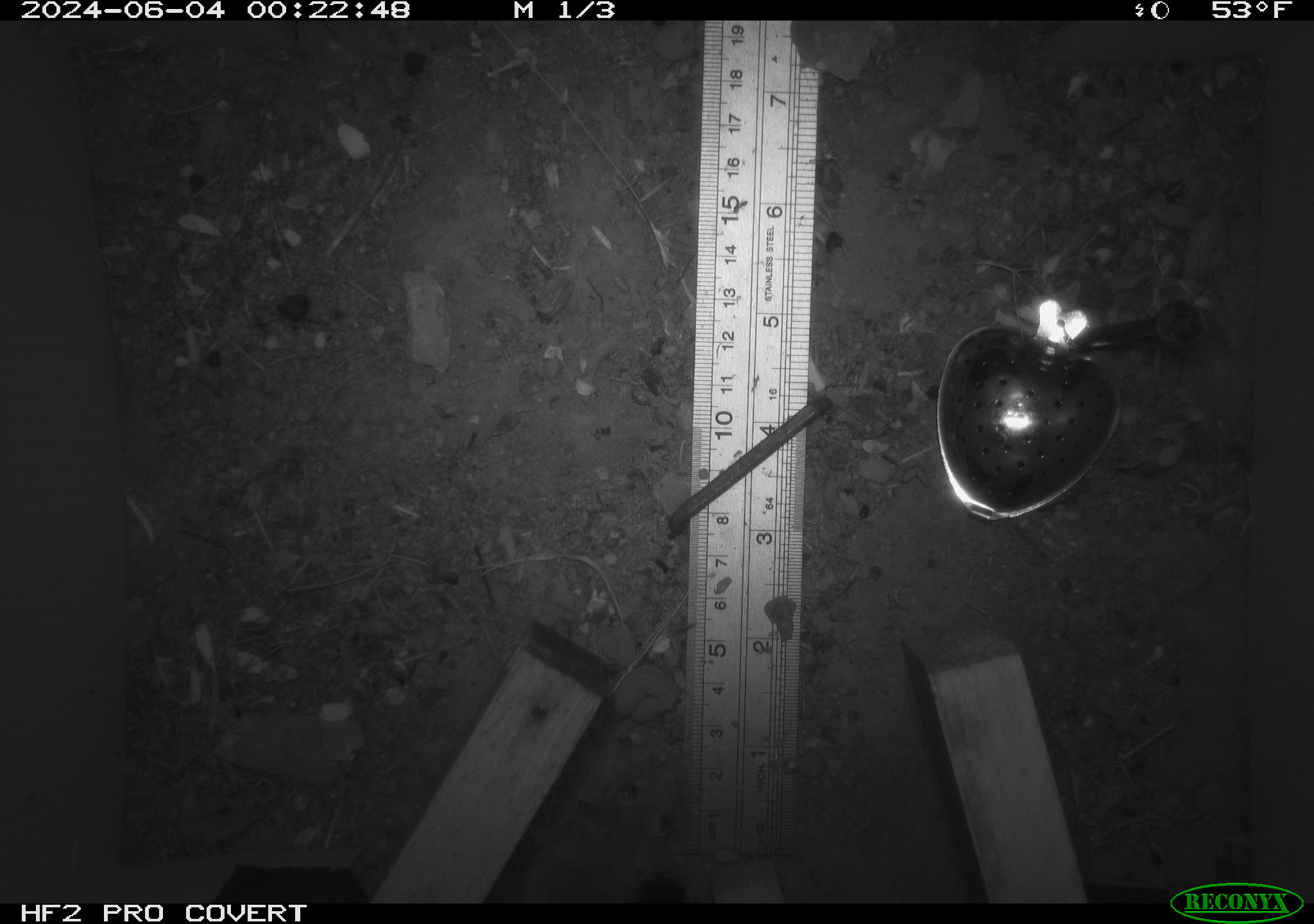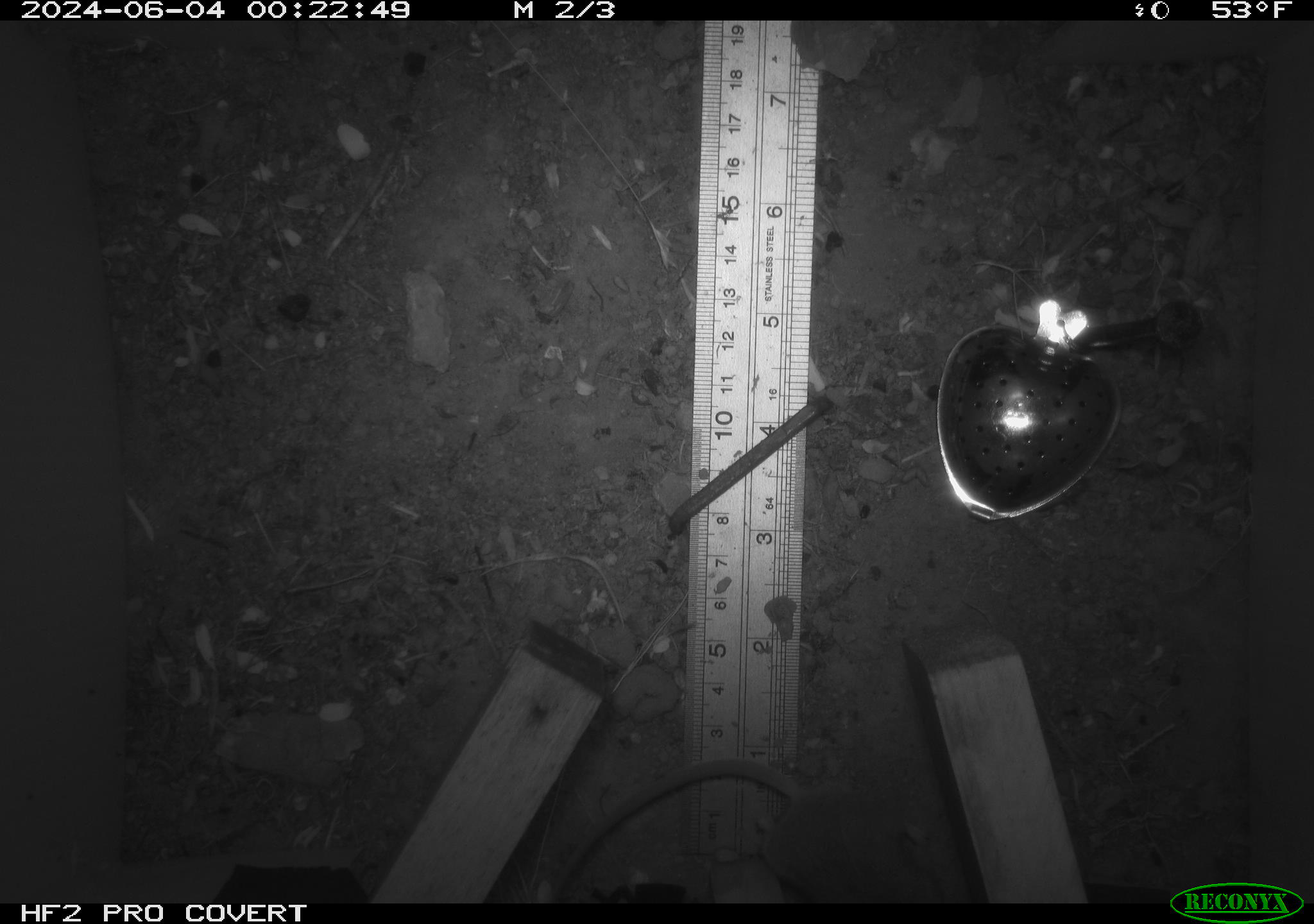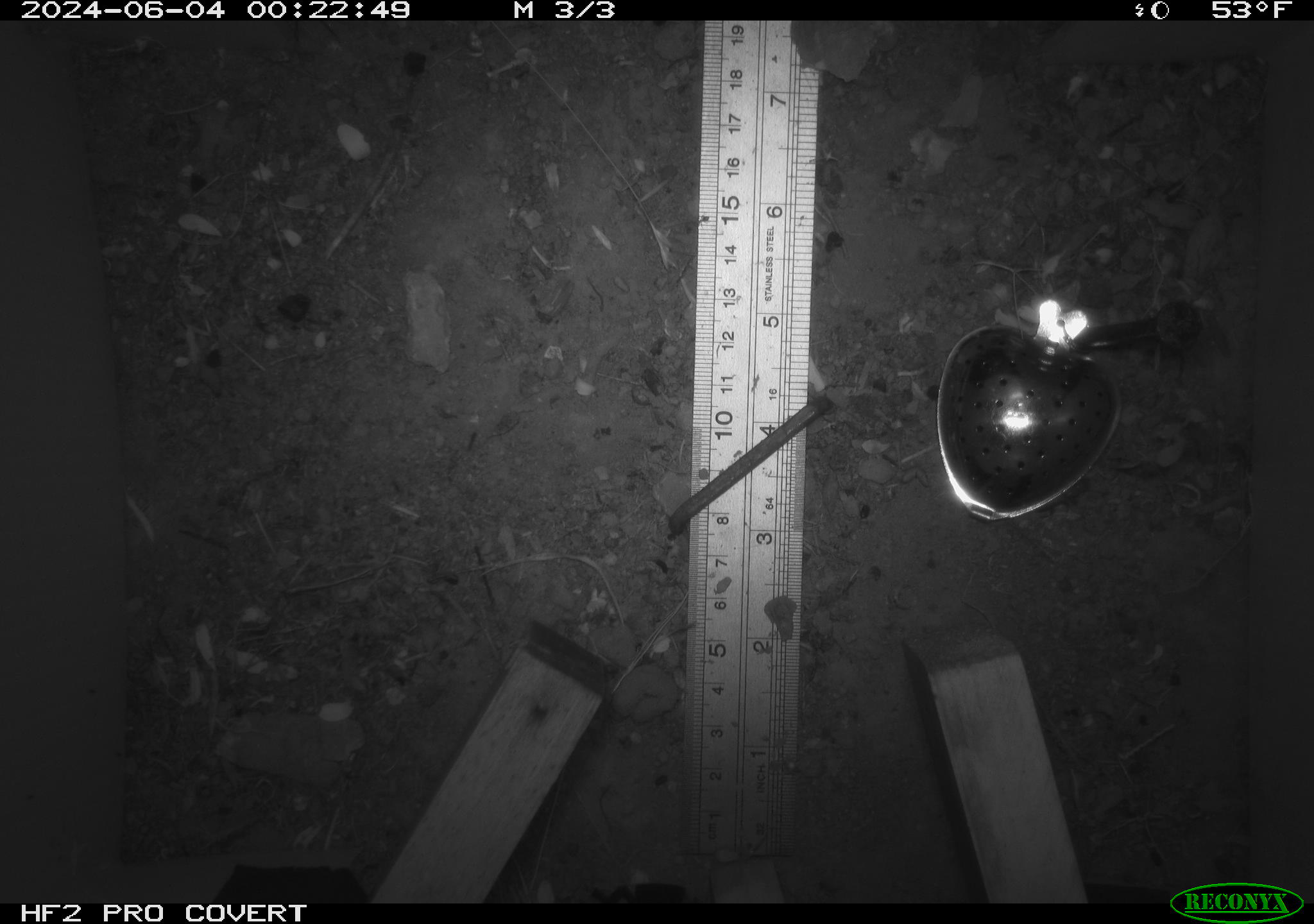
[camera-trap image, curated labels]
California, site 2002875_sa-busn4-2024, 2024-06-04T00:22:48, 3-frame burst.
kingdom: Animalia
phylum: Chordata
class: Mammalia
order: Rodentia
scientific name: Rodentia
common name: rodent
Rodent (Rodentia).